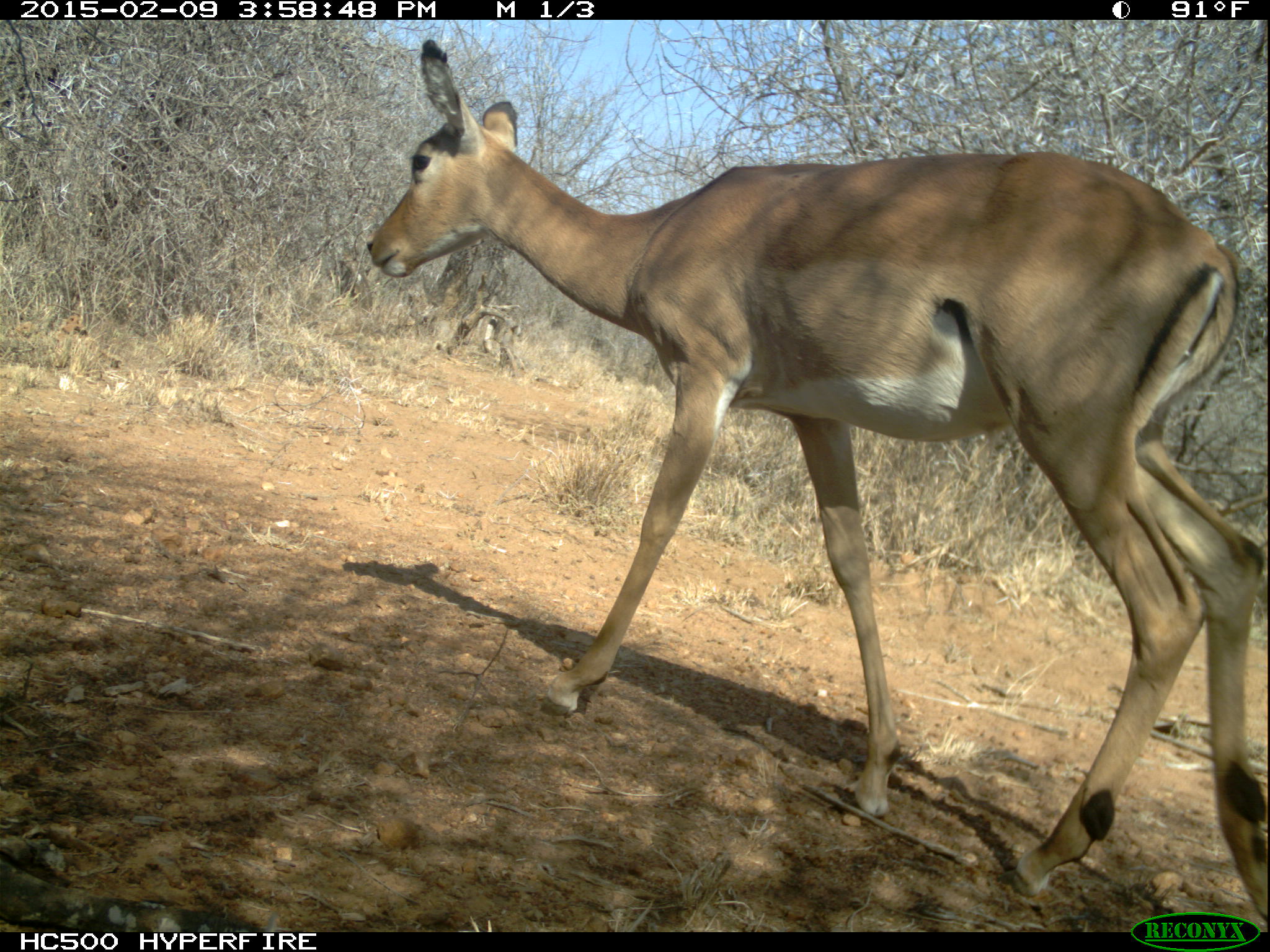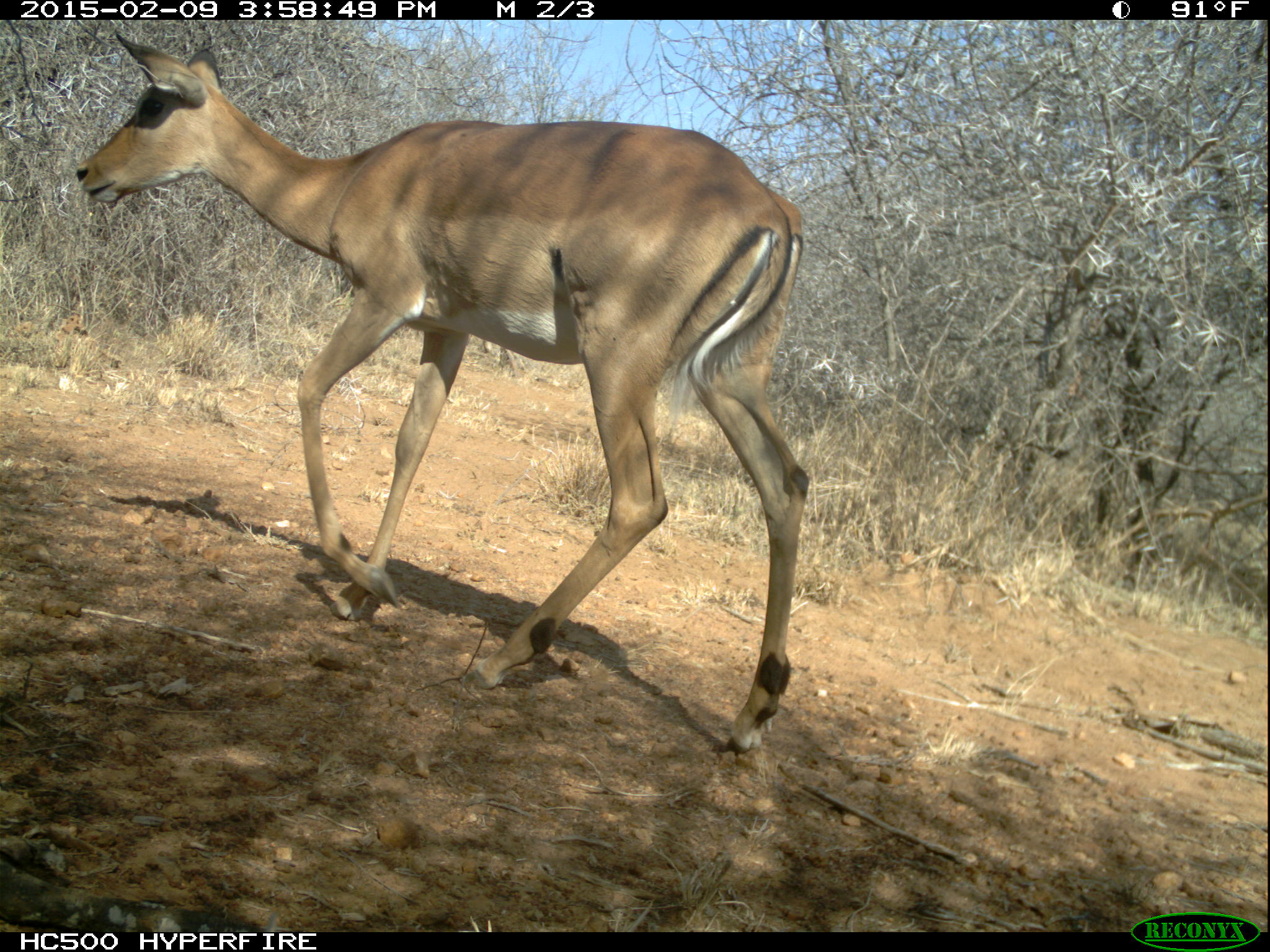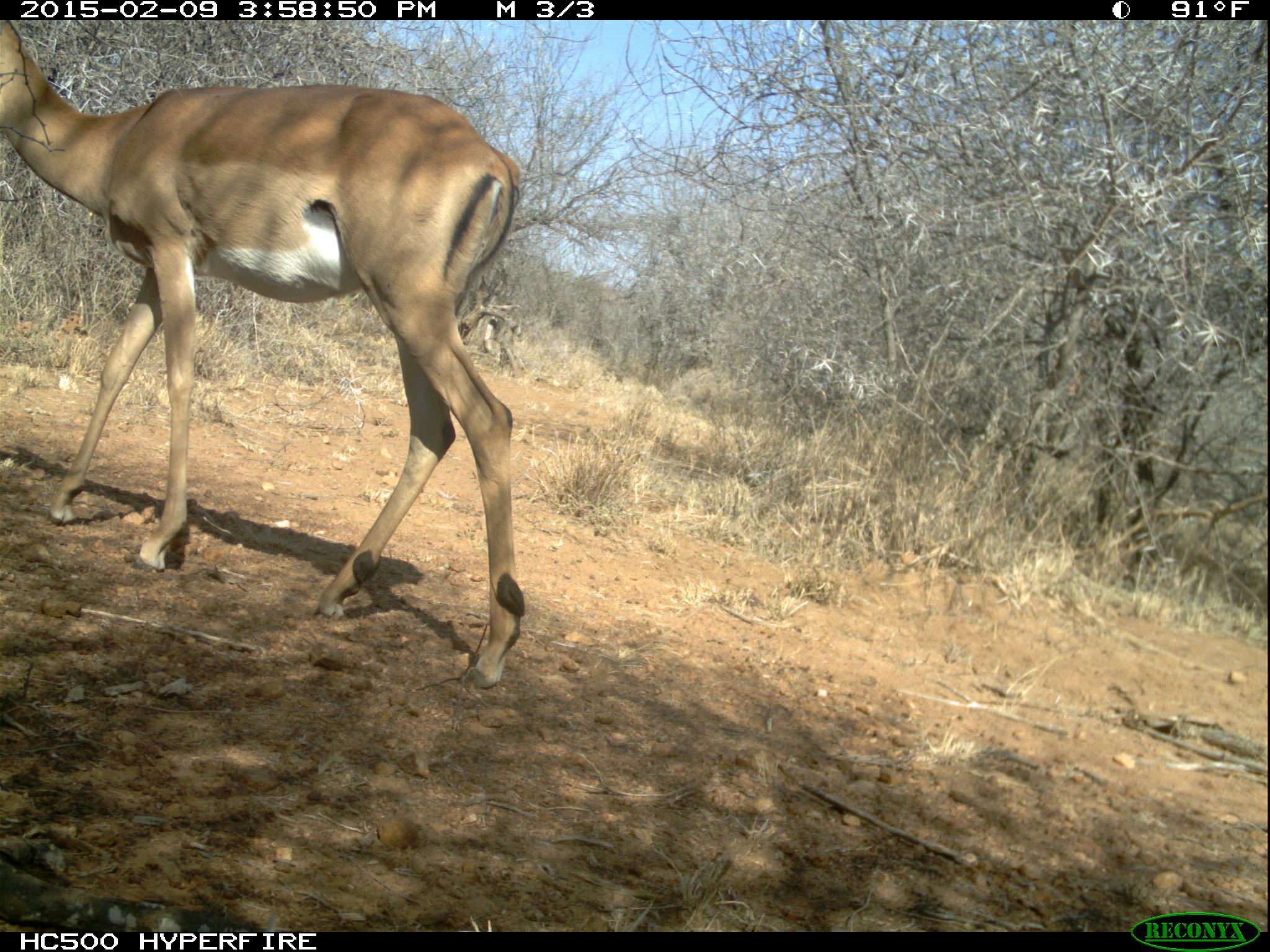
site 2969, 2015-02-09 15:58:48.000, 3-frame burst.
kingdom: Animalia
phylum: Chordata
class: Mammalia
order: Artiodactyla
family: Bovidae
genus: Aepyceros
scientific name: Aepyceros melampus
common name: impala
Aepyceros melampus (impala), count 1.